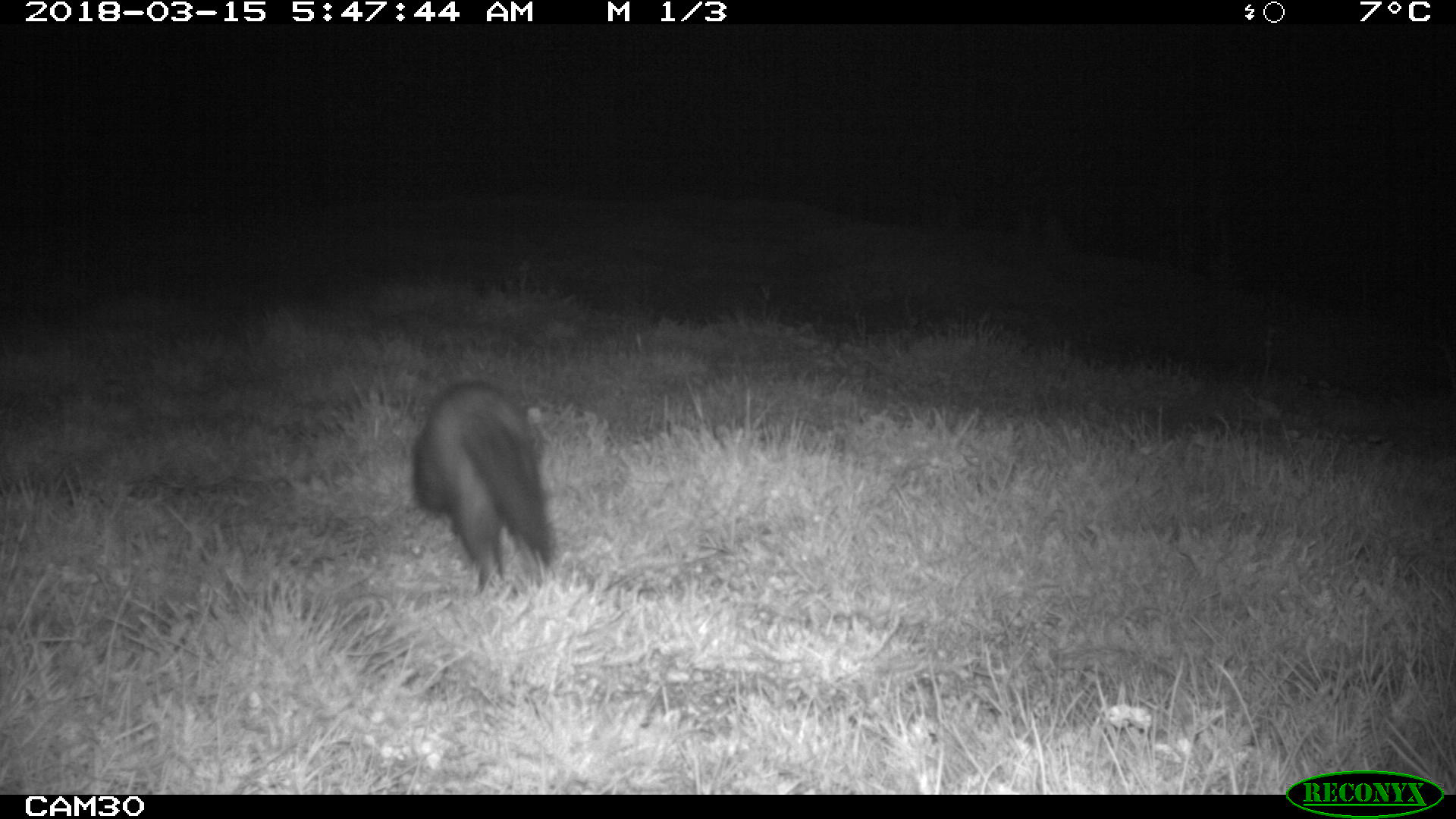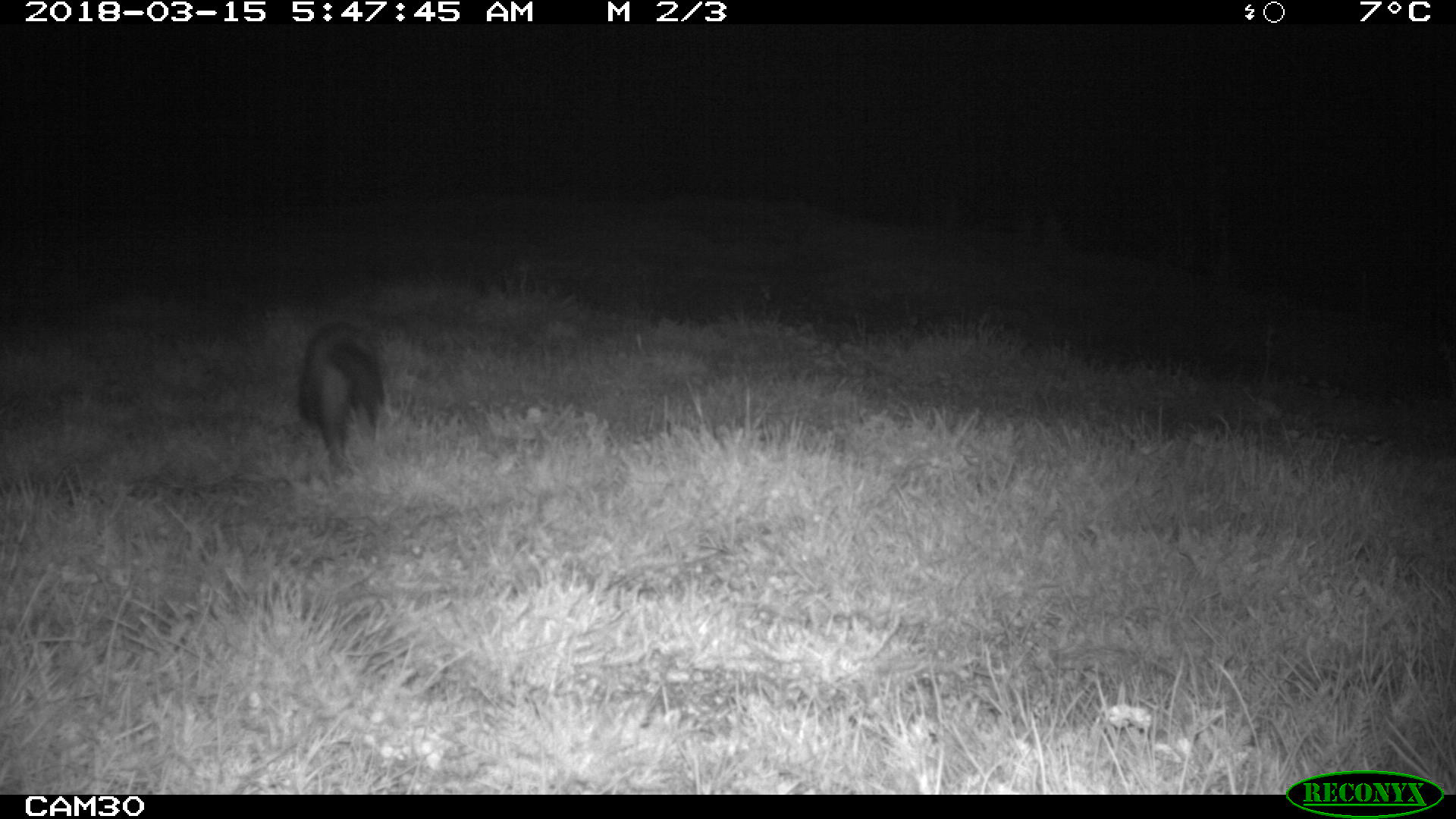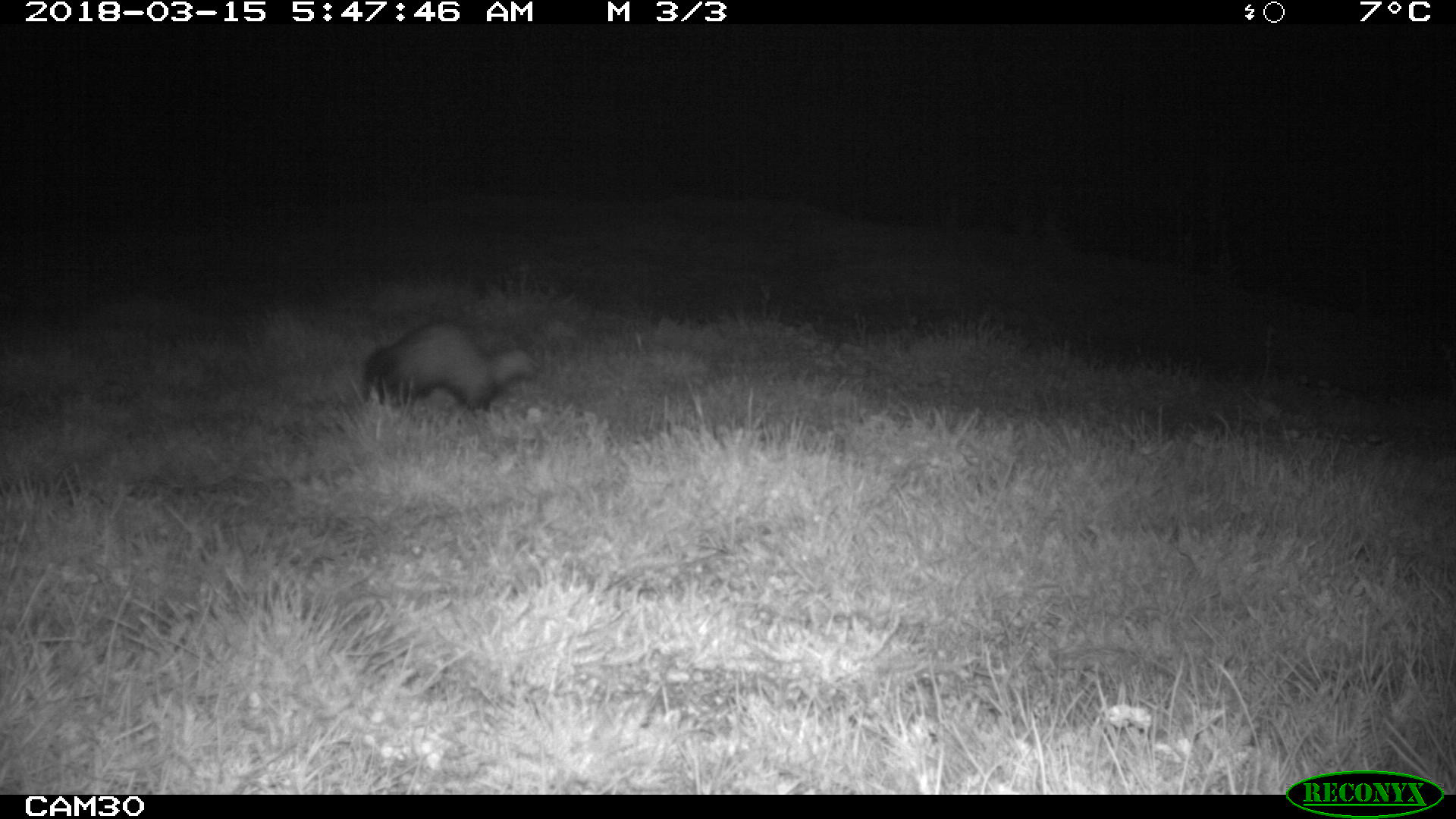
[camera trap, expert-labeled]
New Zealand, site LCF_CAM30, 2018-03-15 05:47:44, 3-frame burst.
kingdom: Animalia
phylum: Chordata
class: Mammalia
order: Carnivora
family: Mustelidae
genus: Mustela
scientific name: Mustela furo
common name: ferret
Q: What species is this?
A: Ferret (Mustela furo).